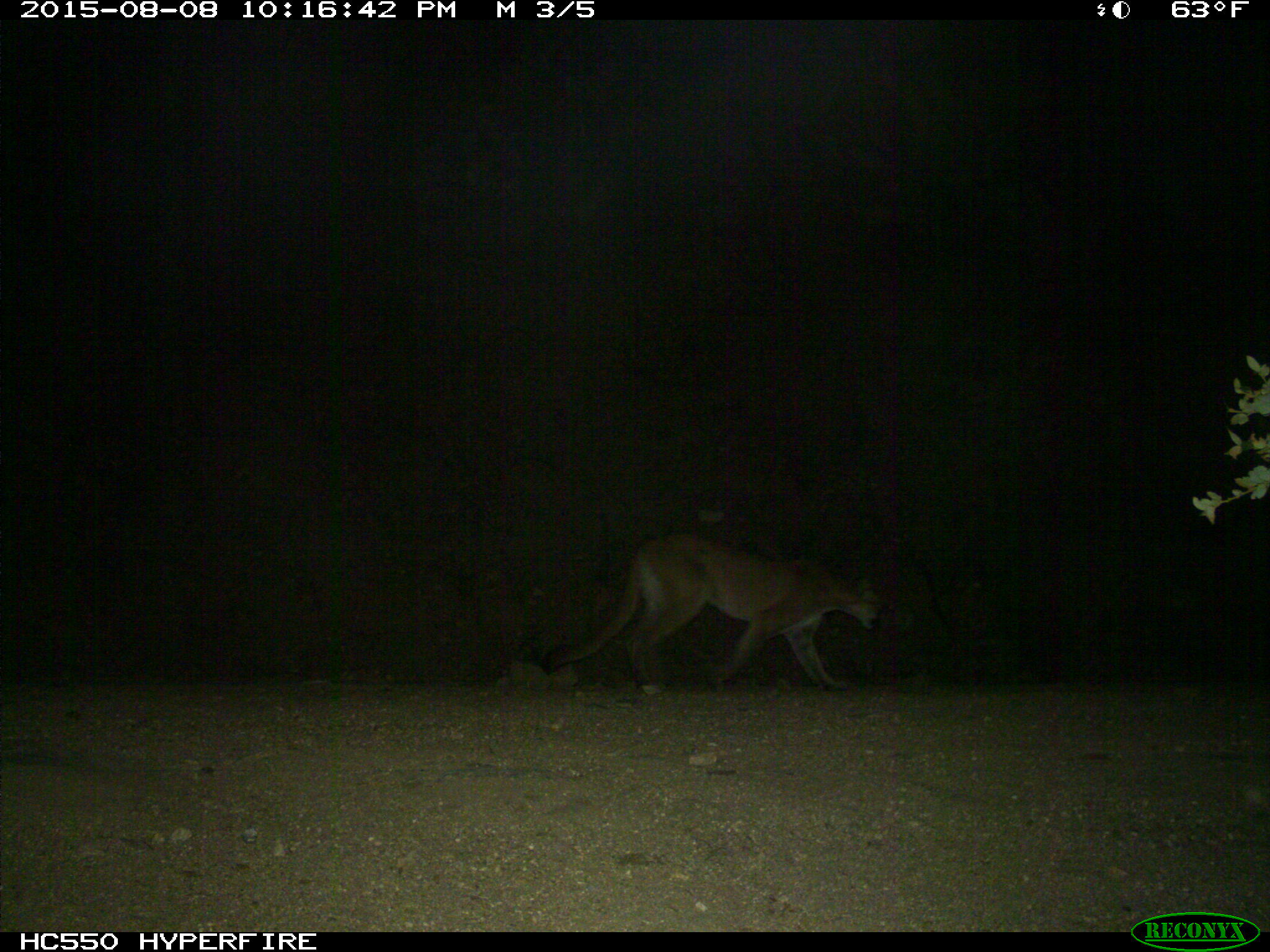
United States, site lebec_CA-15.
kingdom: Animalia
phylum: Chordata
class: Mammalia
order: Carnivora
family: Felidae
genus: Puma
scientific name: Puma concolor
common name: mountain lion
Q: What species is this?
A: Puma concolor (mountain lion).